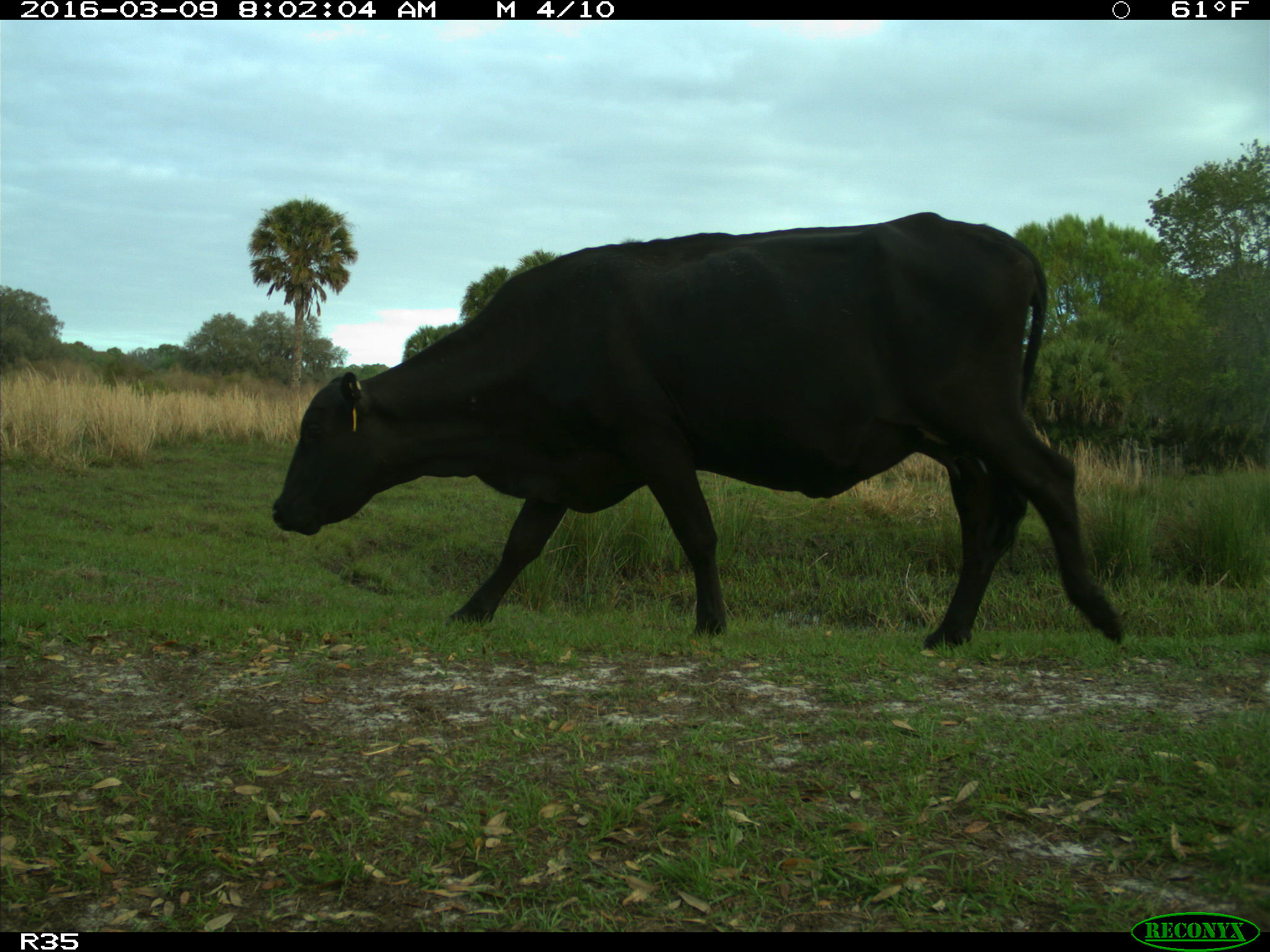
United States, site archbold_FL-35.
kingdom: Animalia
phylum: Chordata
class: Mammalia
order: Artiodactyla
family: Bovidae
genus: Bos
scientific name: Bos taurus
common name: domestic cow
Bos taurus (domestic cow).